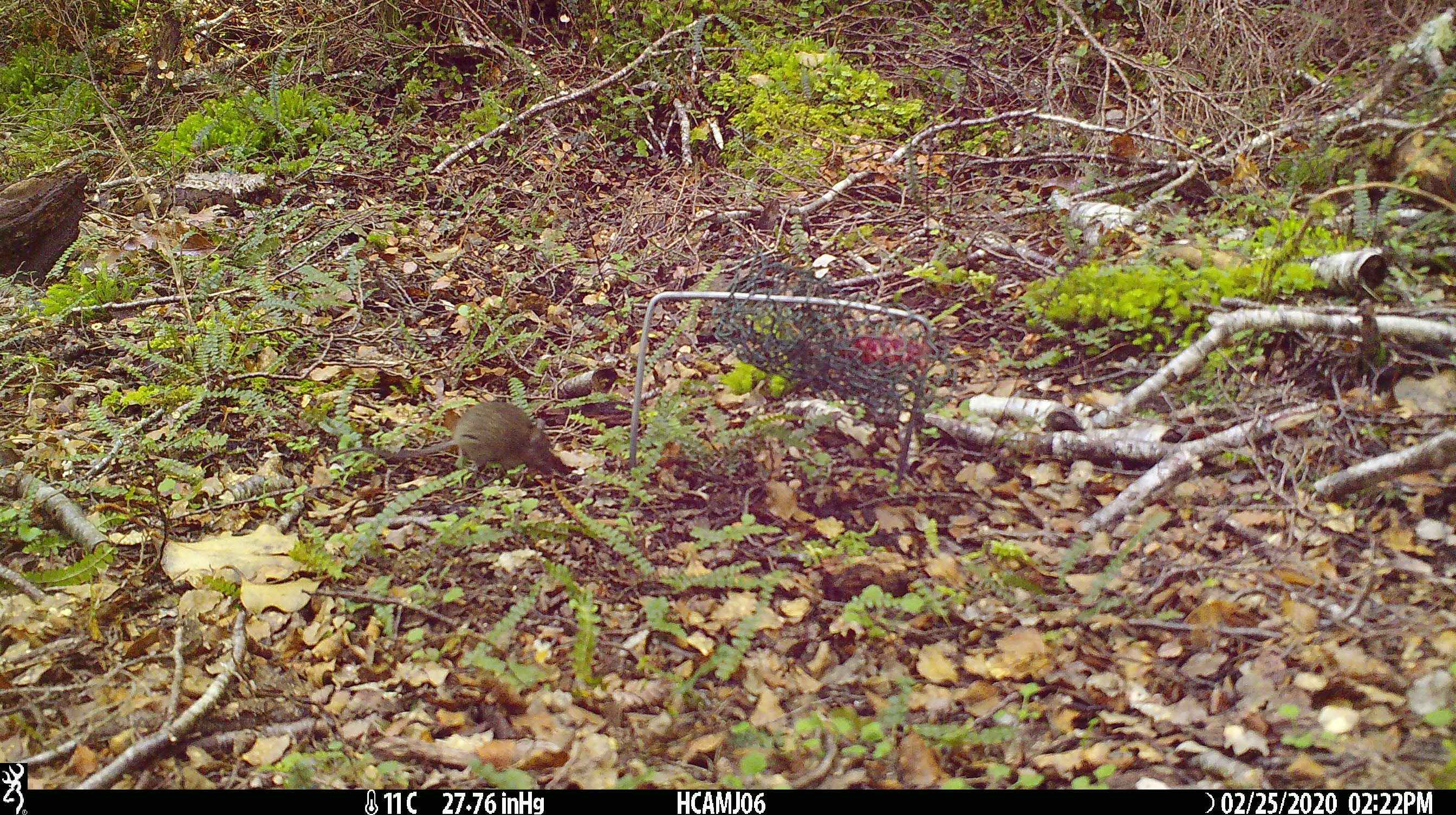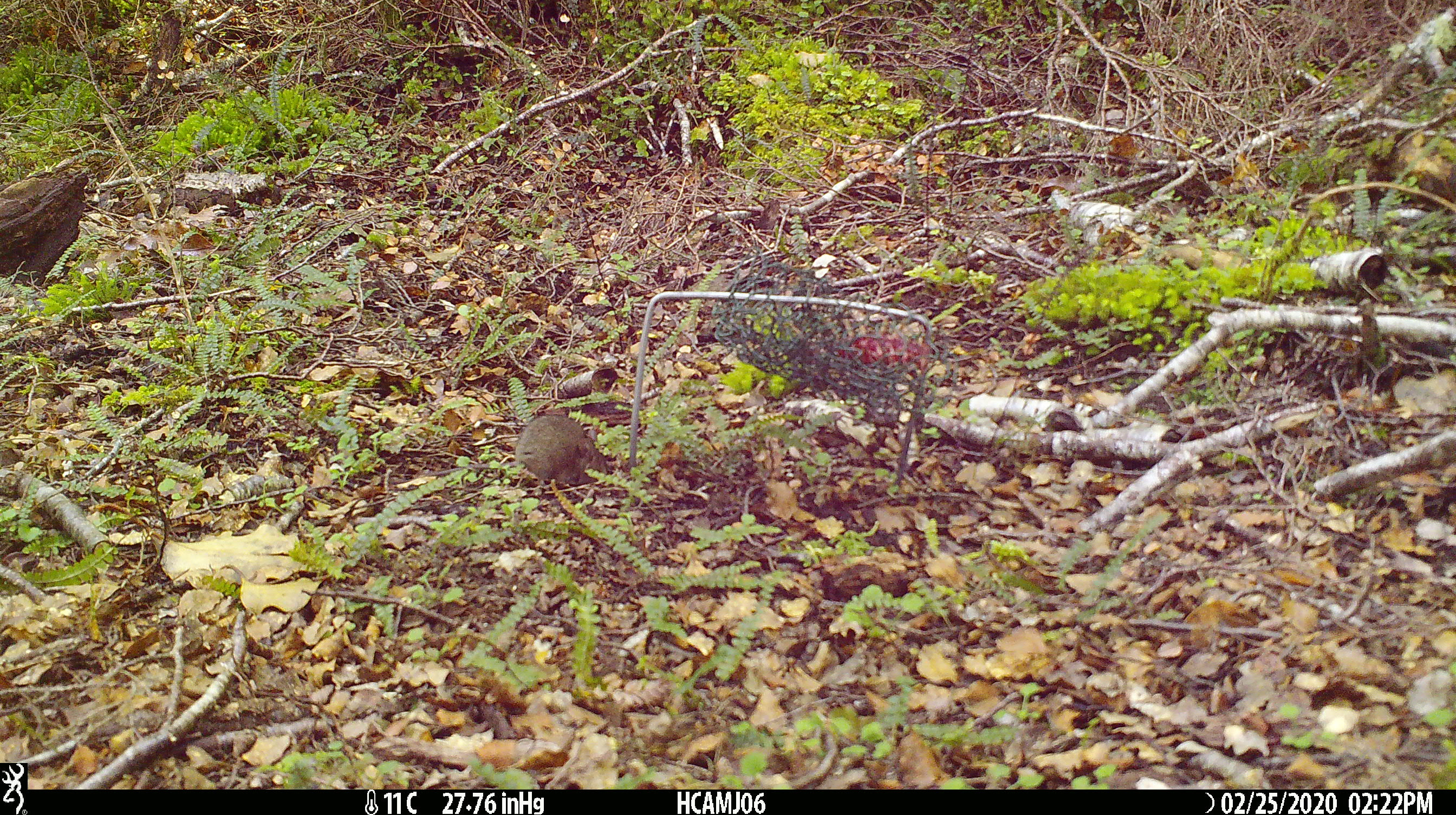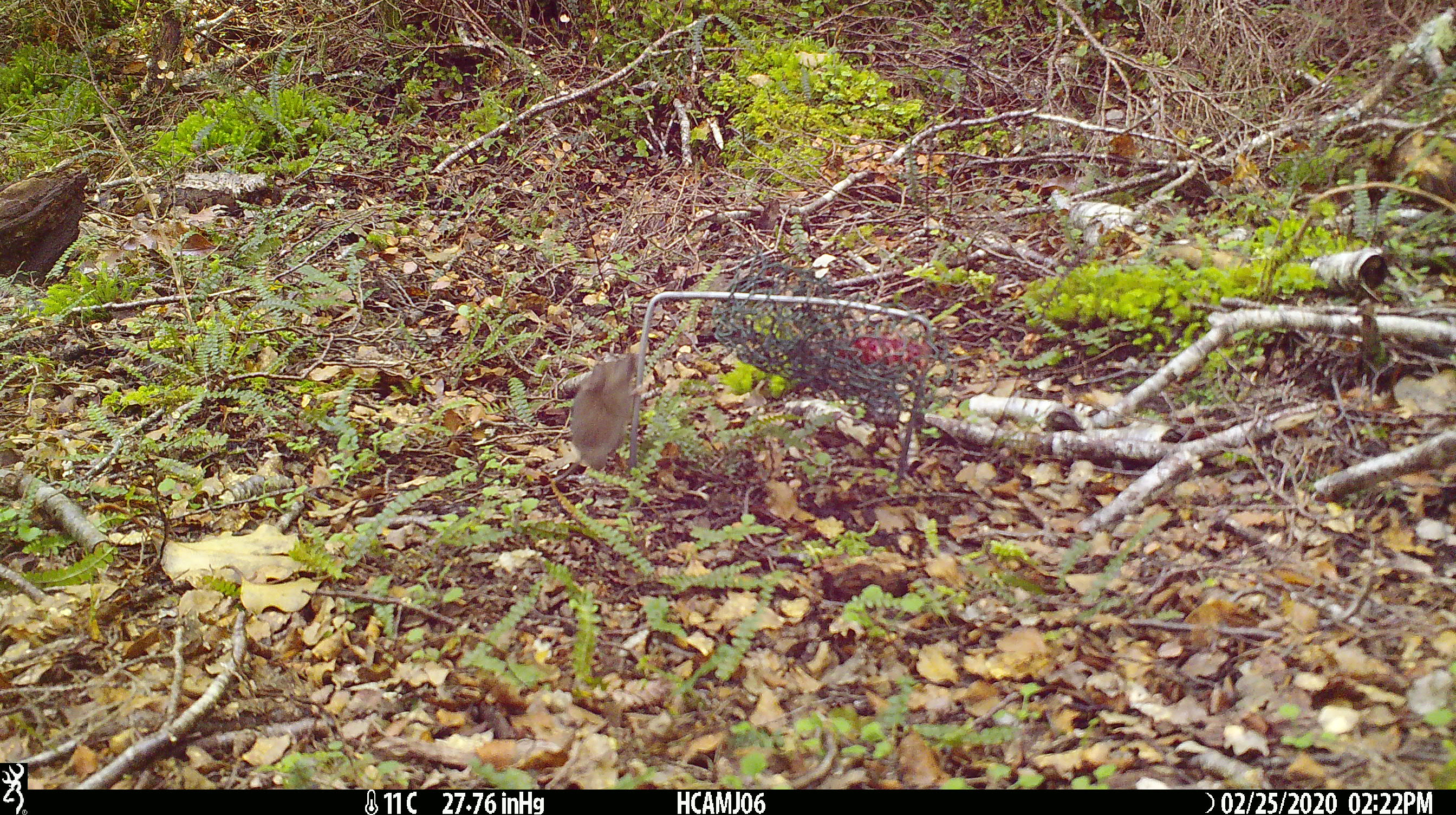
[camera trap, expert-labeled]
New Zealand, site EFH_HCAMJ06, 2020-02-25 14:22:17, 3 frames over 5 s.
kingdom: Animalia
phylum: Chordata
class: Mammalia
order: Rodentia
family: Muridae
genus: Mus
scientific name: Mus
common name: mouse